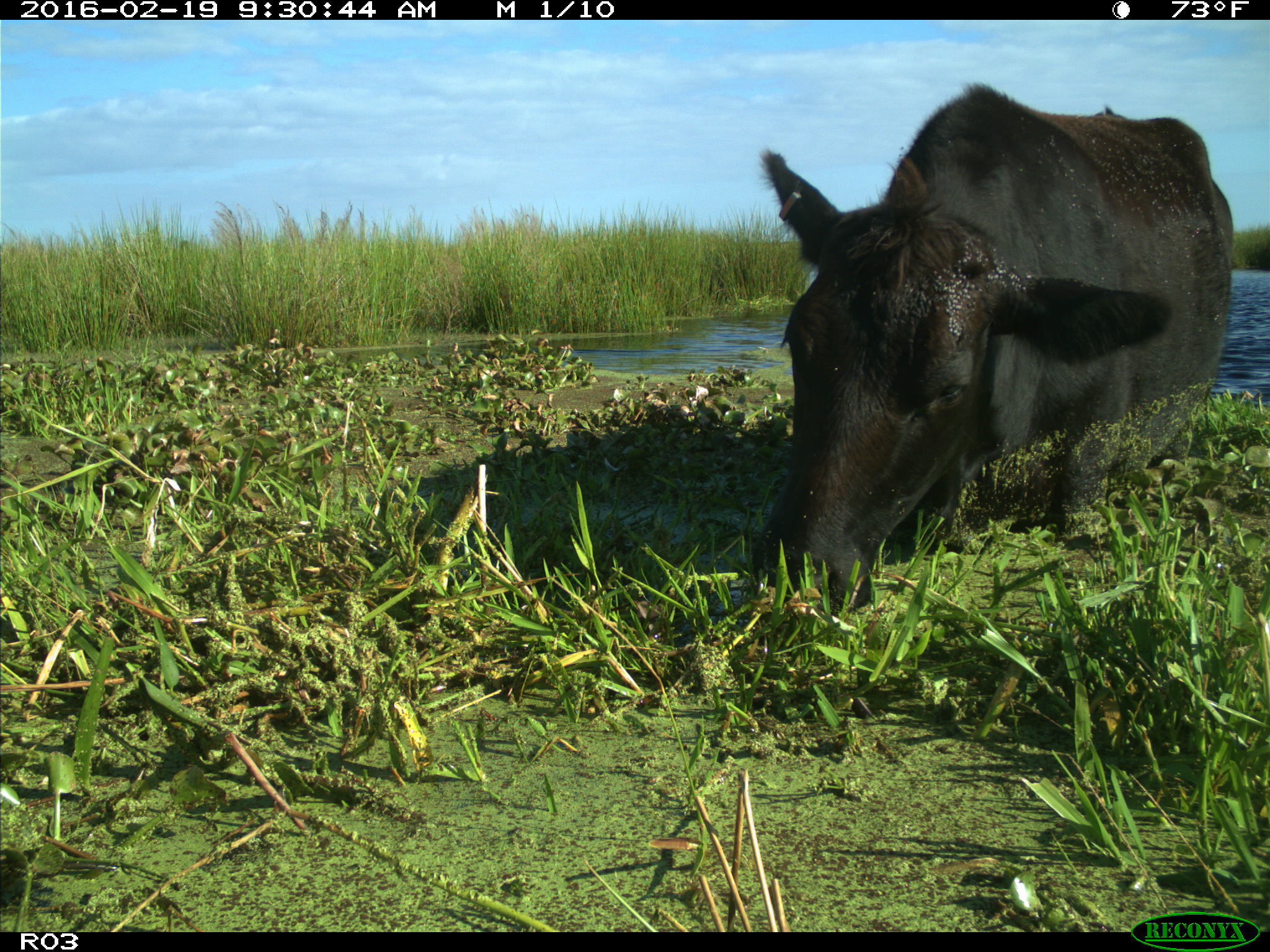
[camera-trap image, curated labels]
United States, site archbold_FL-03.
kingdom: Animalia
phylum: Chordata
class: Mammalia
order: Artiodactyla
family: Bovidae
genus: Bos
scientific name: Bos taurus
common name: domestic cow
Bos taurus (domestic cow).